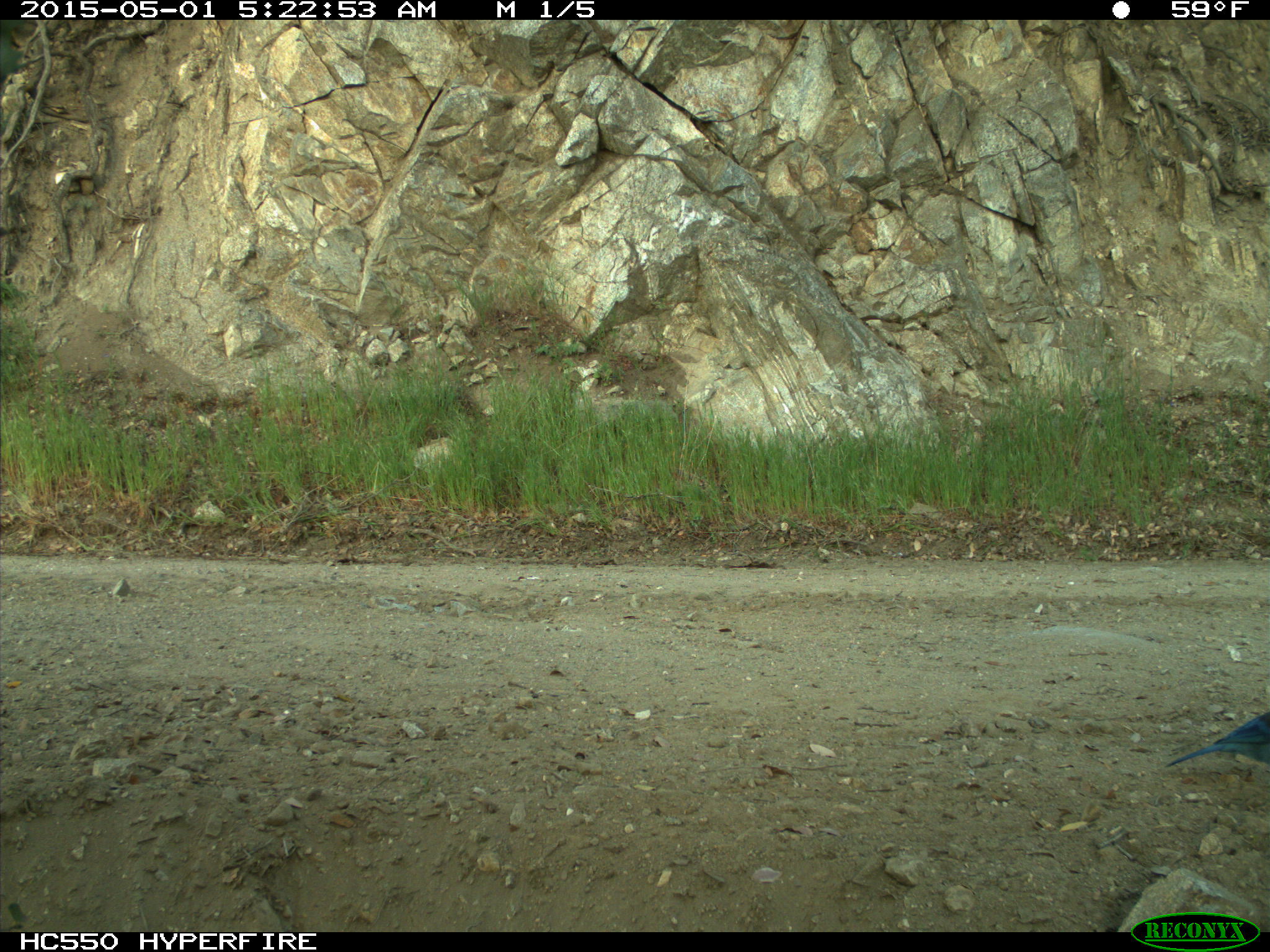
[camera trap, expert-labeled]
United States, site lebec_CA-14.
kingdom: Animalia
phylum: Chordata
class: Aves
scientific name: Aves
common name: birds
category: unidentified bird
Unidentified bird (birds) (Aves).